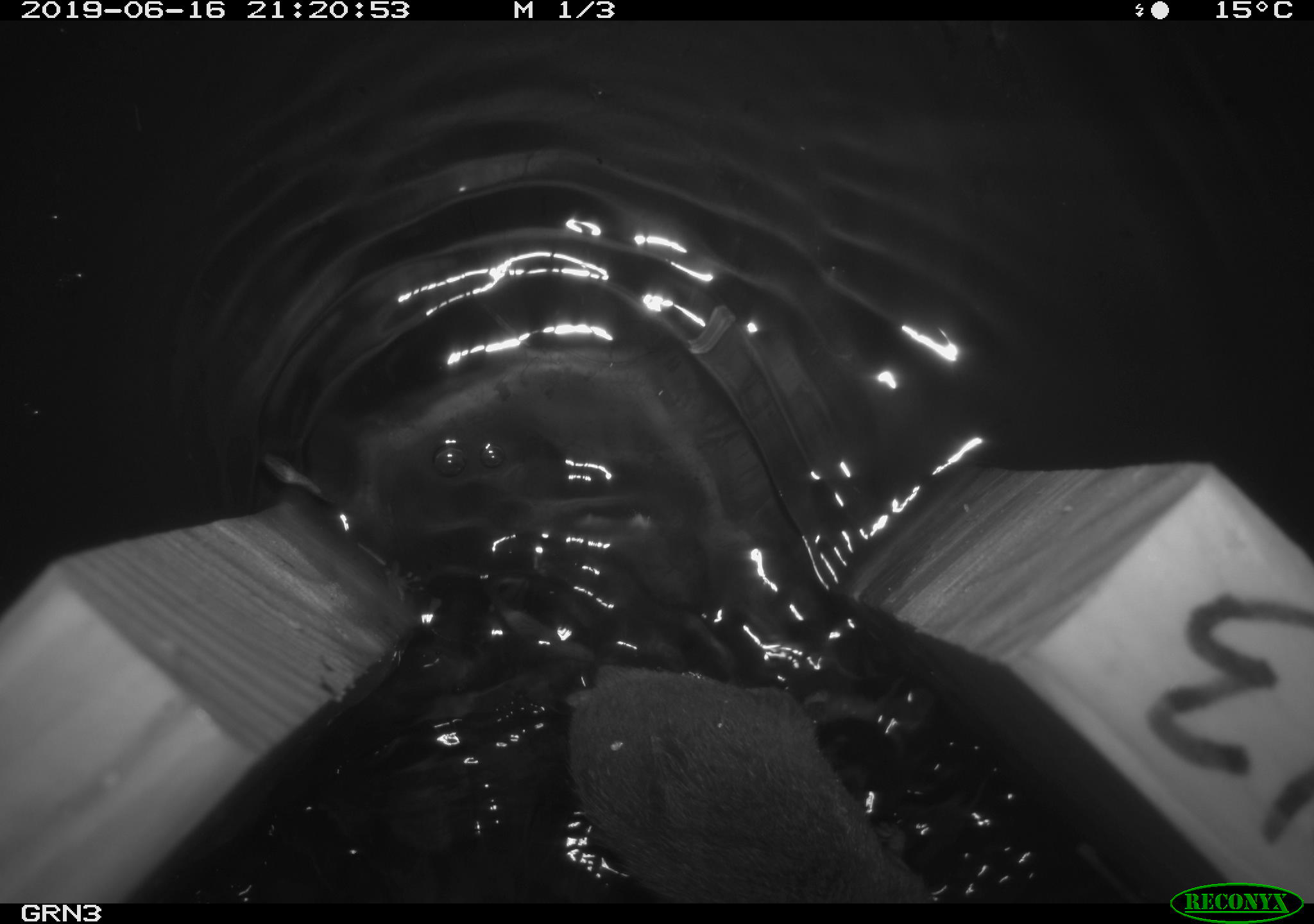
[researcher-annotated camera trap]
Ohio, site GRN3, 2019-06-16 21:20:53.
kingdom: Animalia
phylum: Chordata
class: Mammalia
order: Rodentia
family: Cricetidae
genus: Microtus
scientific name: Microtus pennsylvanicus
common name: meadow vole